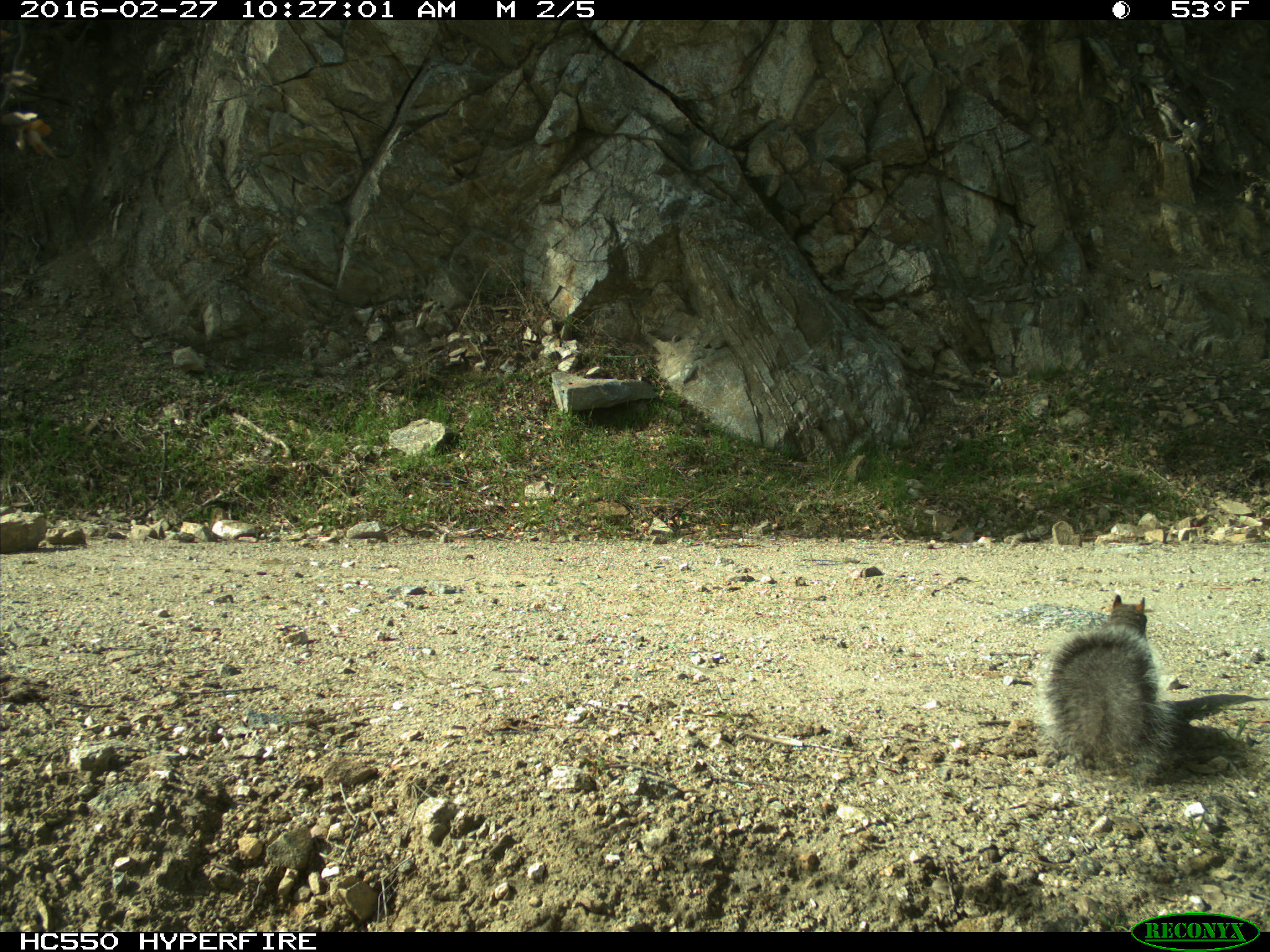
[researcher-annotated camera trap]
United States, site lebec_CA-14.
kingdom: Animalia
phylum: Chordata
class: Mammalia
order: Rodentia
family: Sciuridae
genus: Sciurus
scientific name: Sciurus carolinensis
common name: eastern gray squirrel